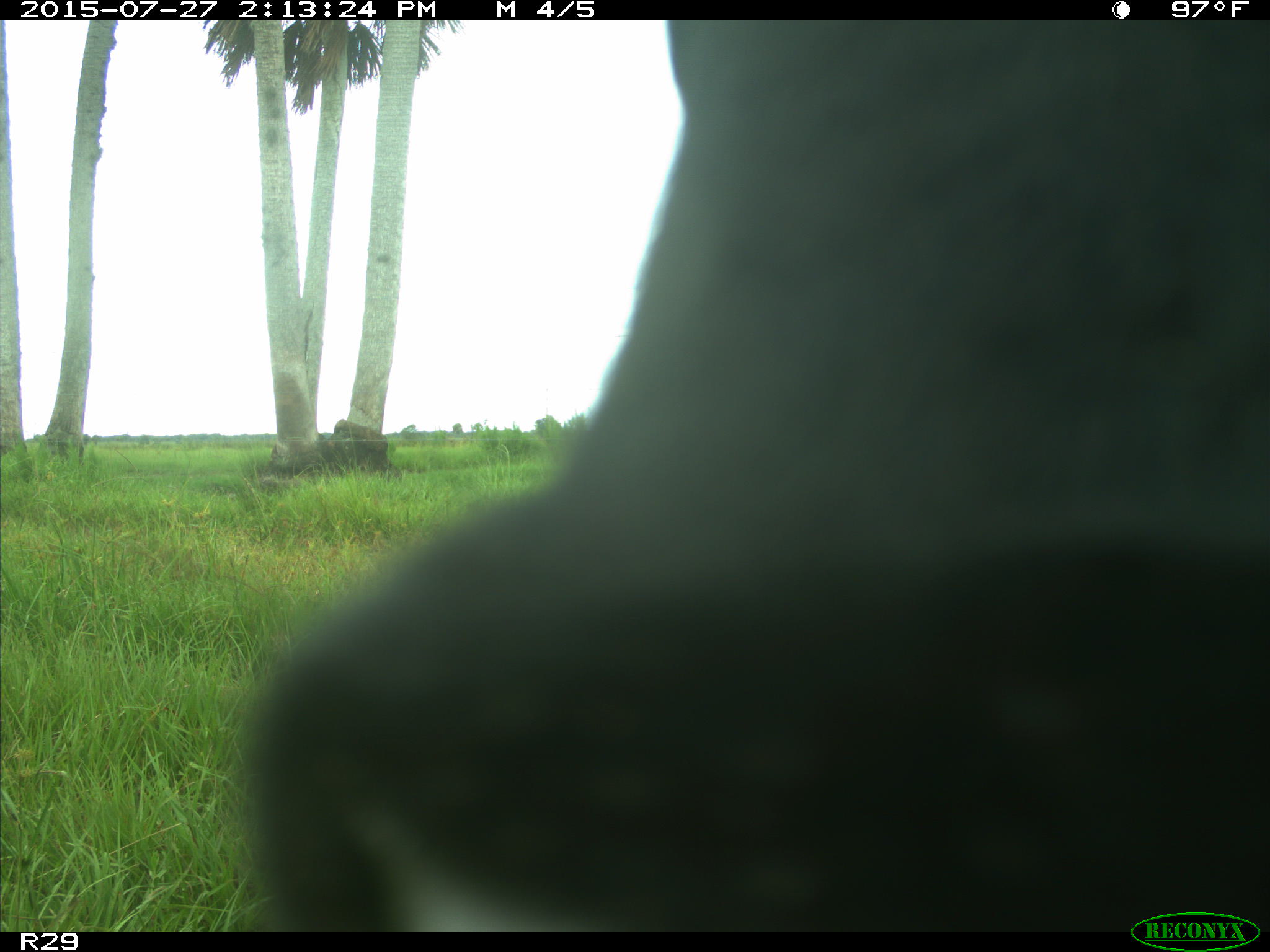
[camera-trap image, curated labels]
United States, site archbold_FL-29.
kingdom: Animalia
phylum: Chordata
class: Mammalia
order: Artiodactyla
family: Bovidae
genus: Bos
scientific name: Bos taurus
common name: domestic cow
Bos taurus (domestic cow).